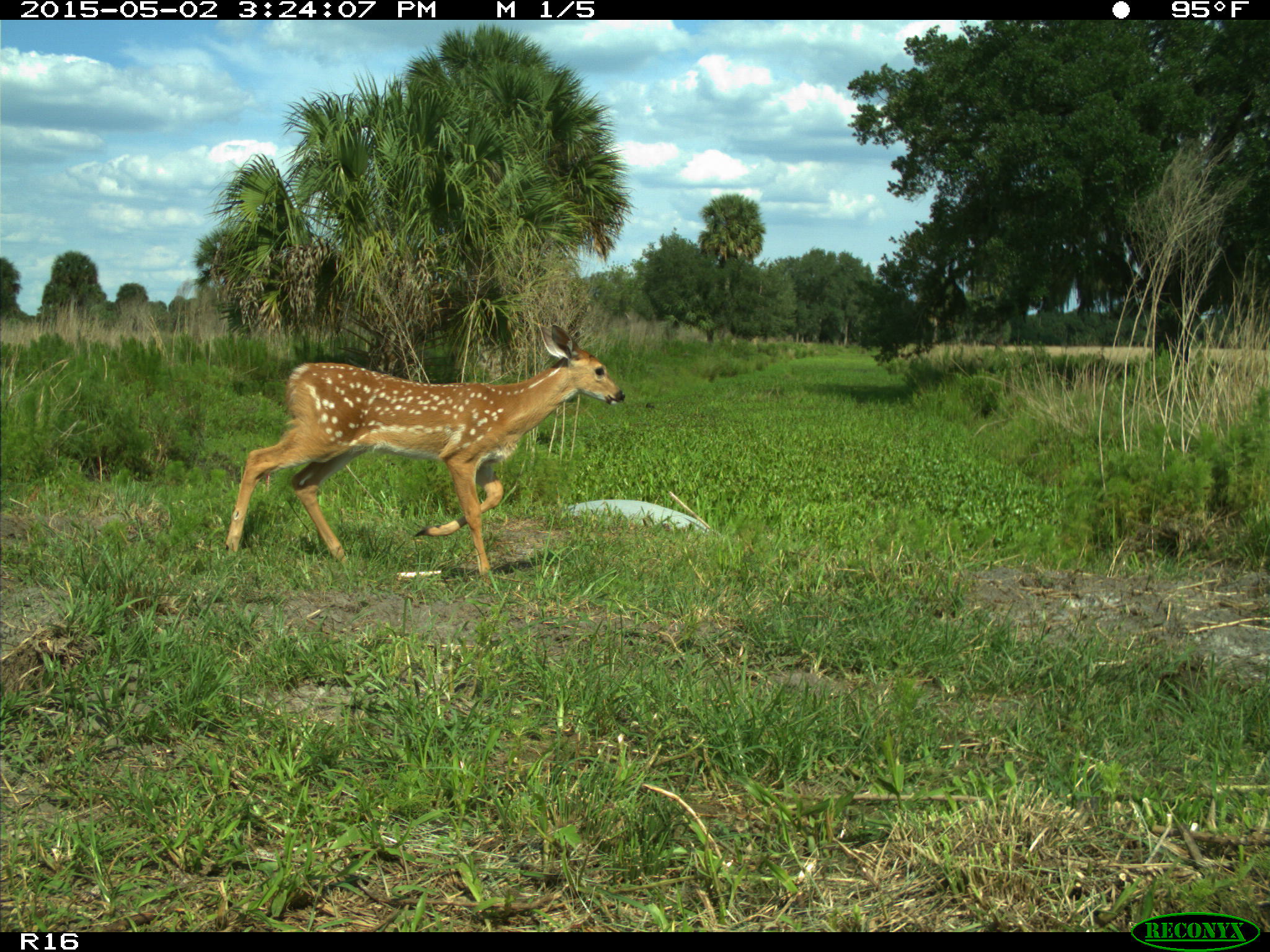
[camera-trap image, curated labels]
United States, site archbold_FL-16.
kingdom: Animalia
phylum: Chordata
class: Mammalia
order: Artiodactyla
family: Cervidae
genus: Odocoileus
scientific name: Odocoileus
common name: deer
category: unidentified deer